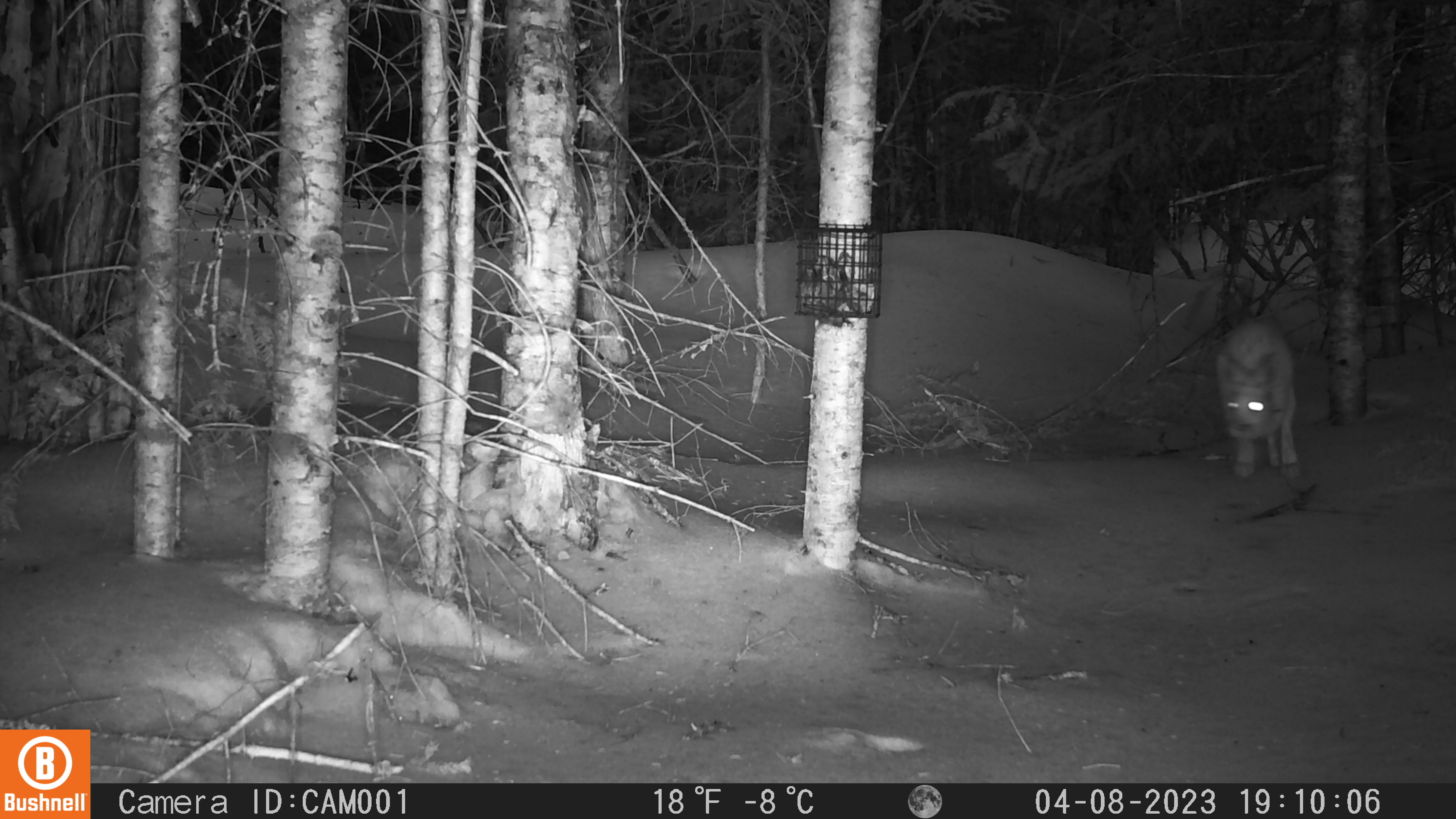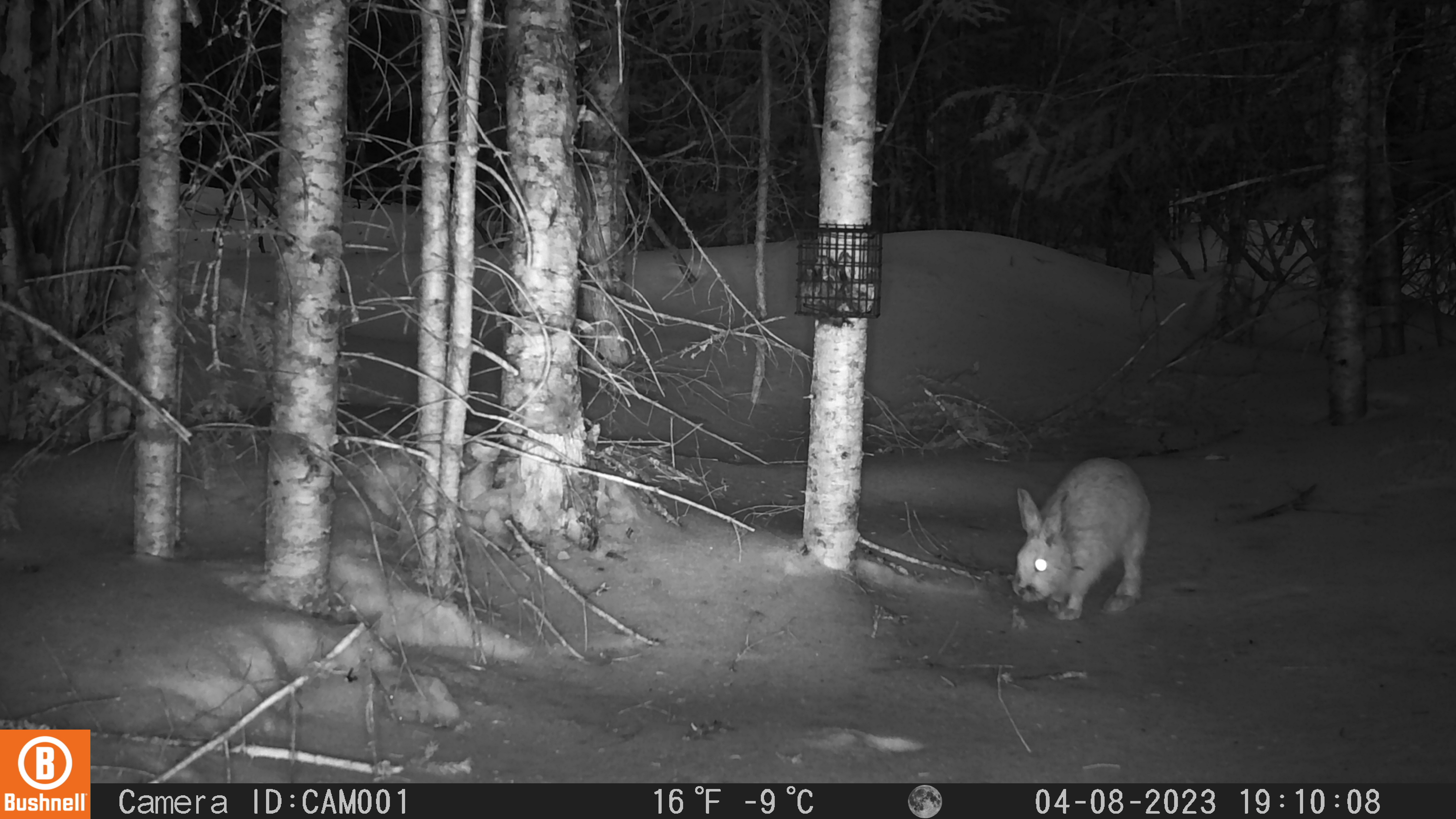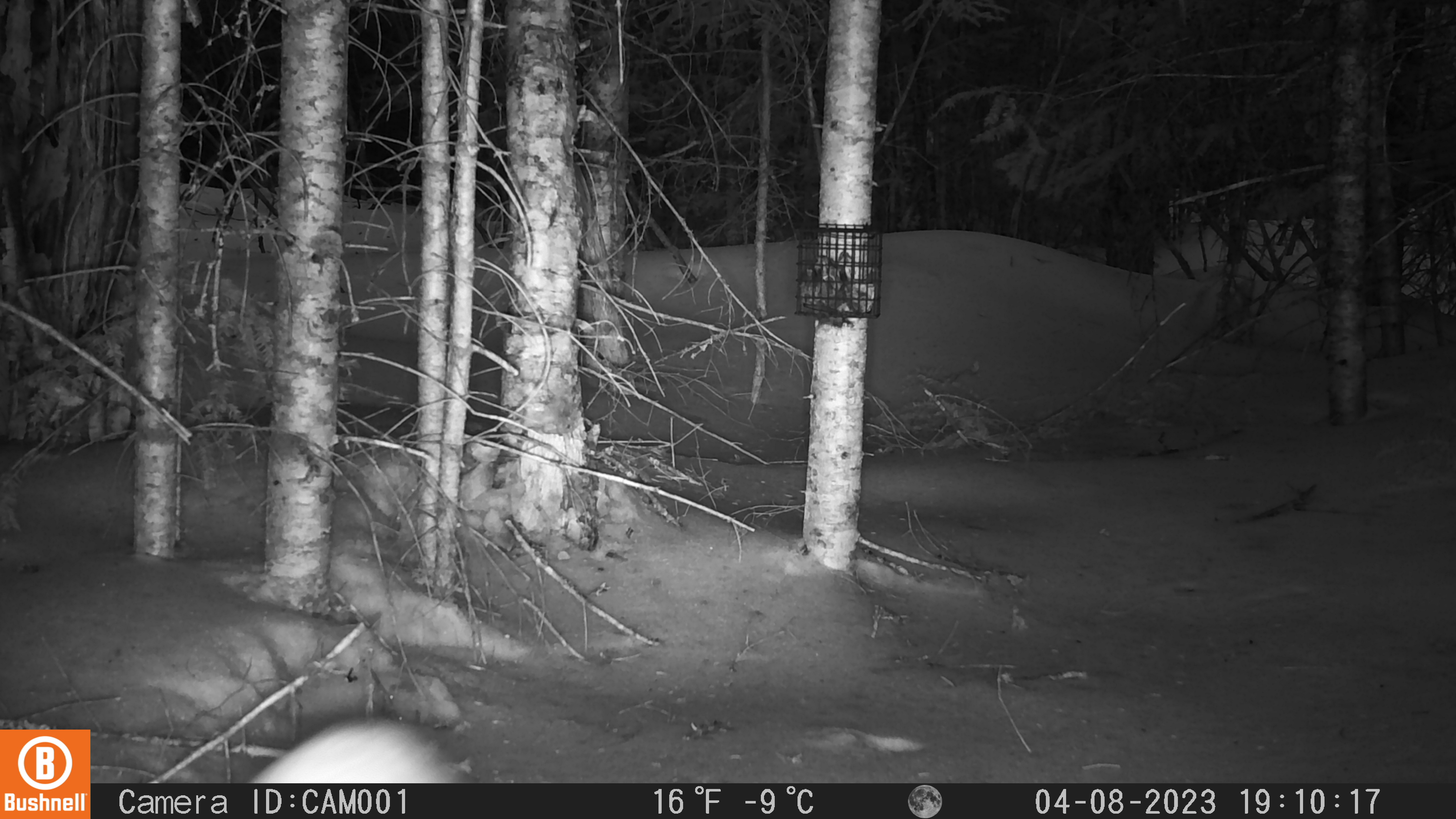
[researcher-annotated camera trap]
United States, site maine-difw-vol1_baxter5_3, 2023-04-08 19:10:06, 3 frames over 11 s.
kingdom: Animalia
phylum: Chordata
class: Mammalia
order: Lagomorpha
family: Leporidae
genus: Lepus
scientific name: Lepus americanus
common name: snowshoe hare